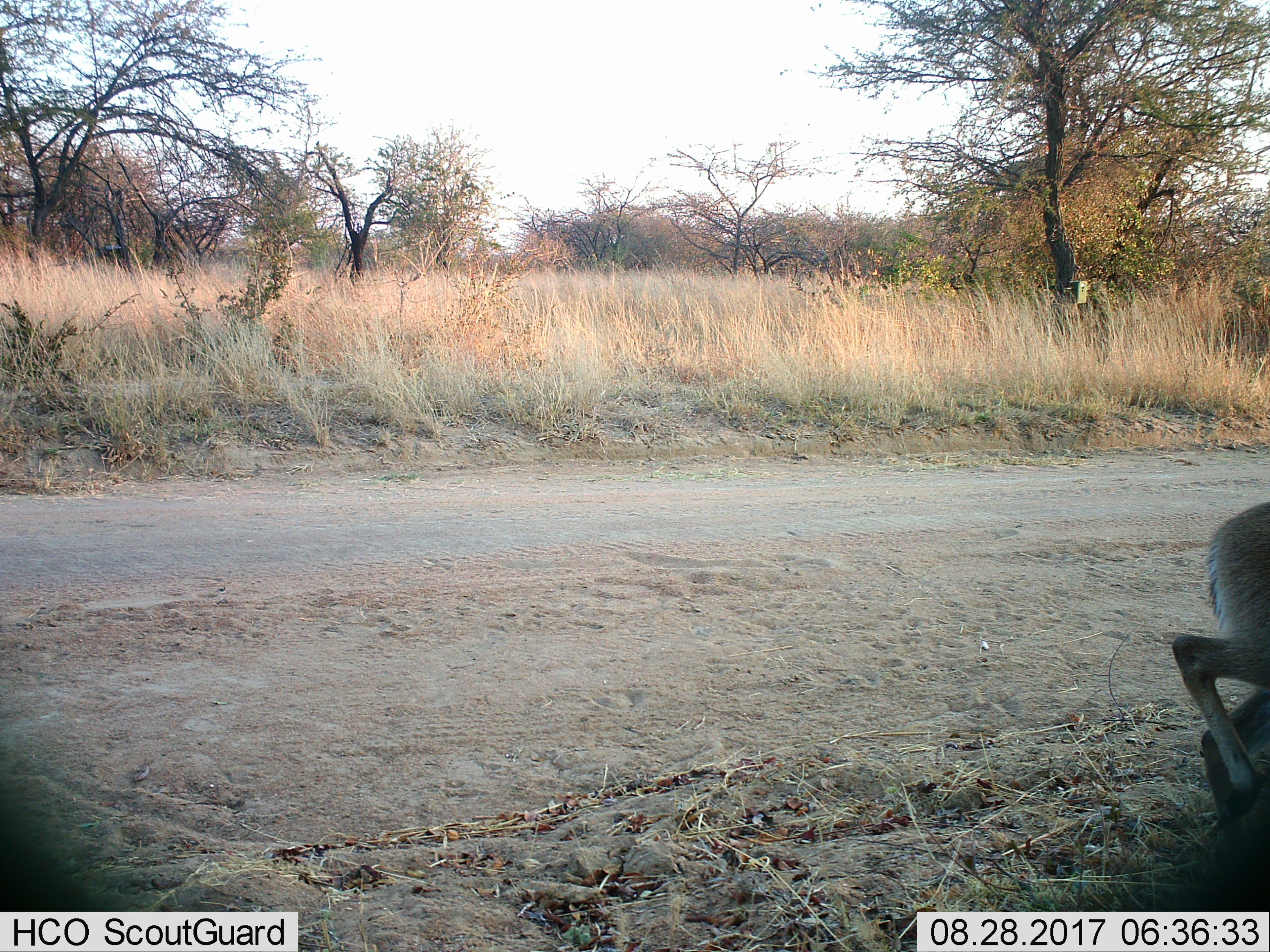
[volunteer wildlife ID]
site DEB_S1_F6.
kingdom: Animalia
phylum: Chordata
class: Mammalia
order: Artiodactyla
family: Bovidae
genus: Sylvicapra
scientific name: Sylvicapra grimmia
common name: common duiker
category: duikercommongrey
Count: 1.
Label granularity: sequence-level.